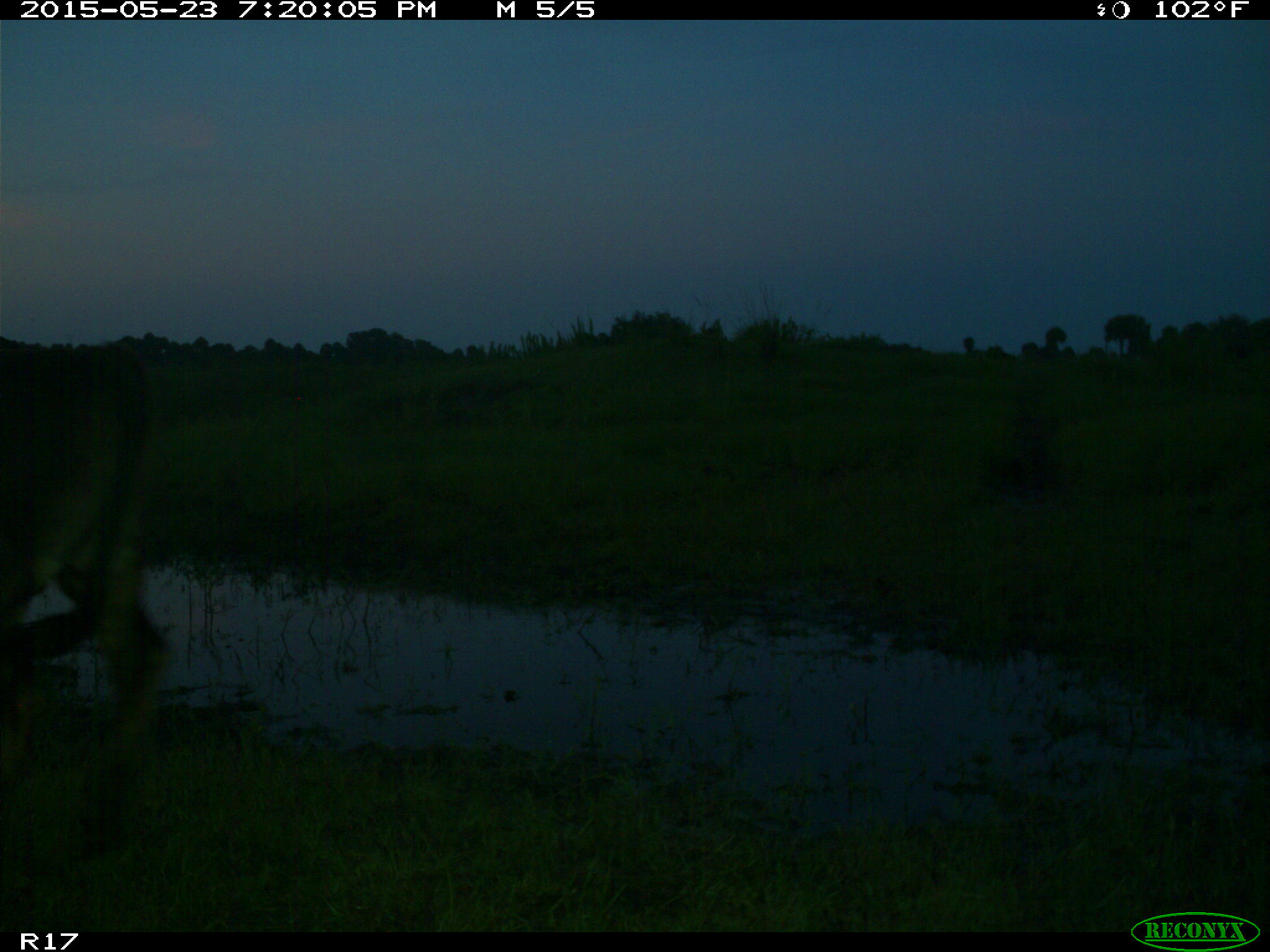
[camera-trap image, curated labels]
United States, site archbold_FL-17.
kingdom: Animalia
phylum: Chordata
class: Mammalia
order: Artiodactyla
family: Bovidae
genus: Bos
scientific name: Bos taurus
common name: domestic cow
Bos taurus (domestic cow).